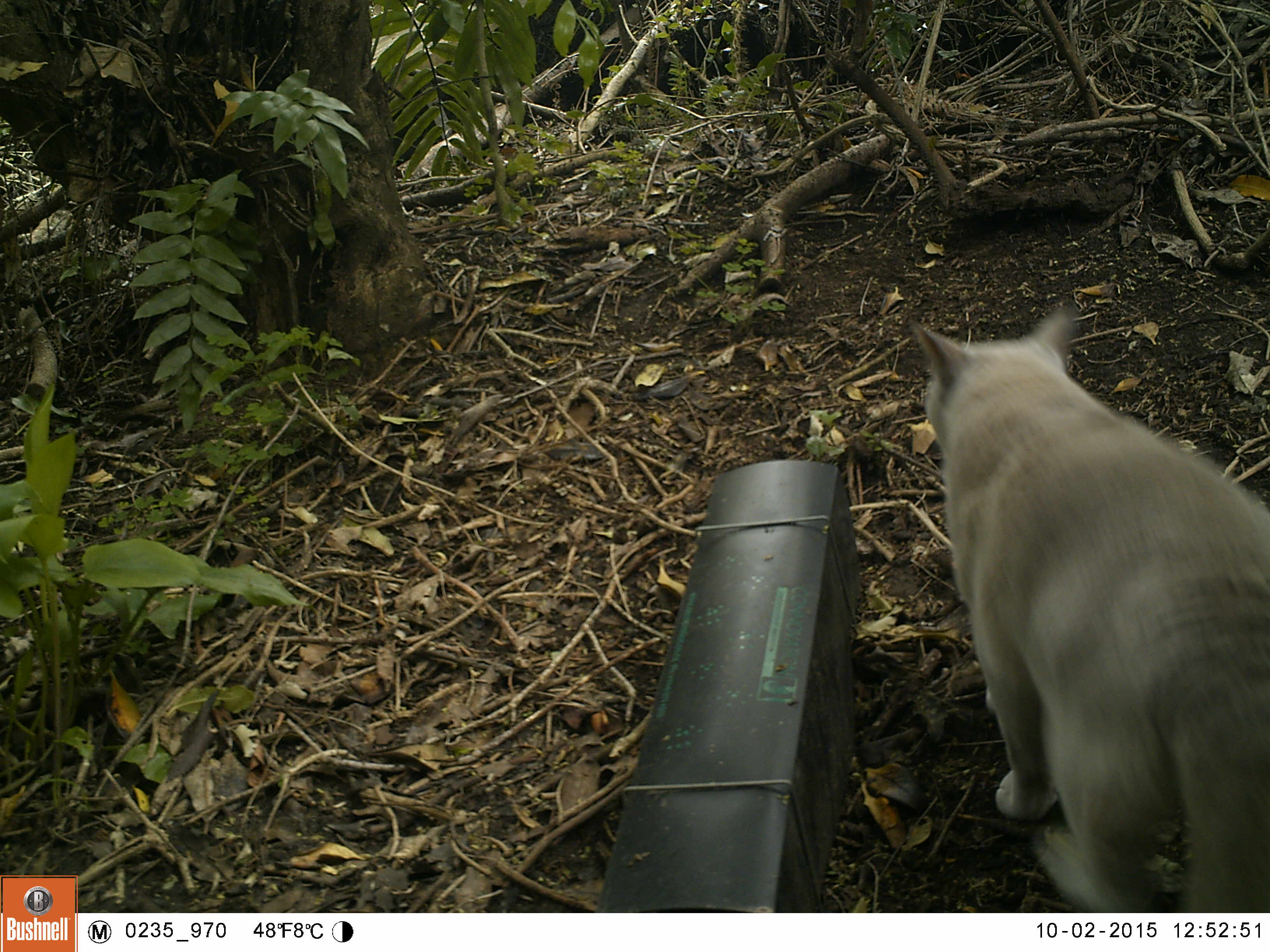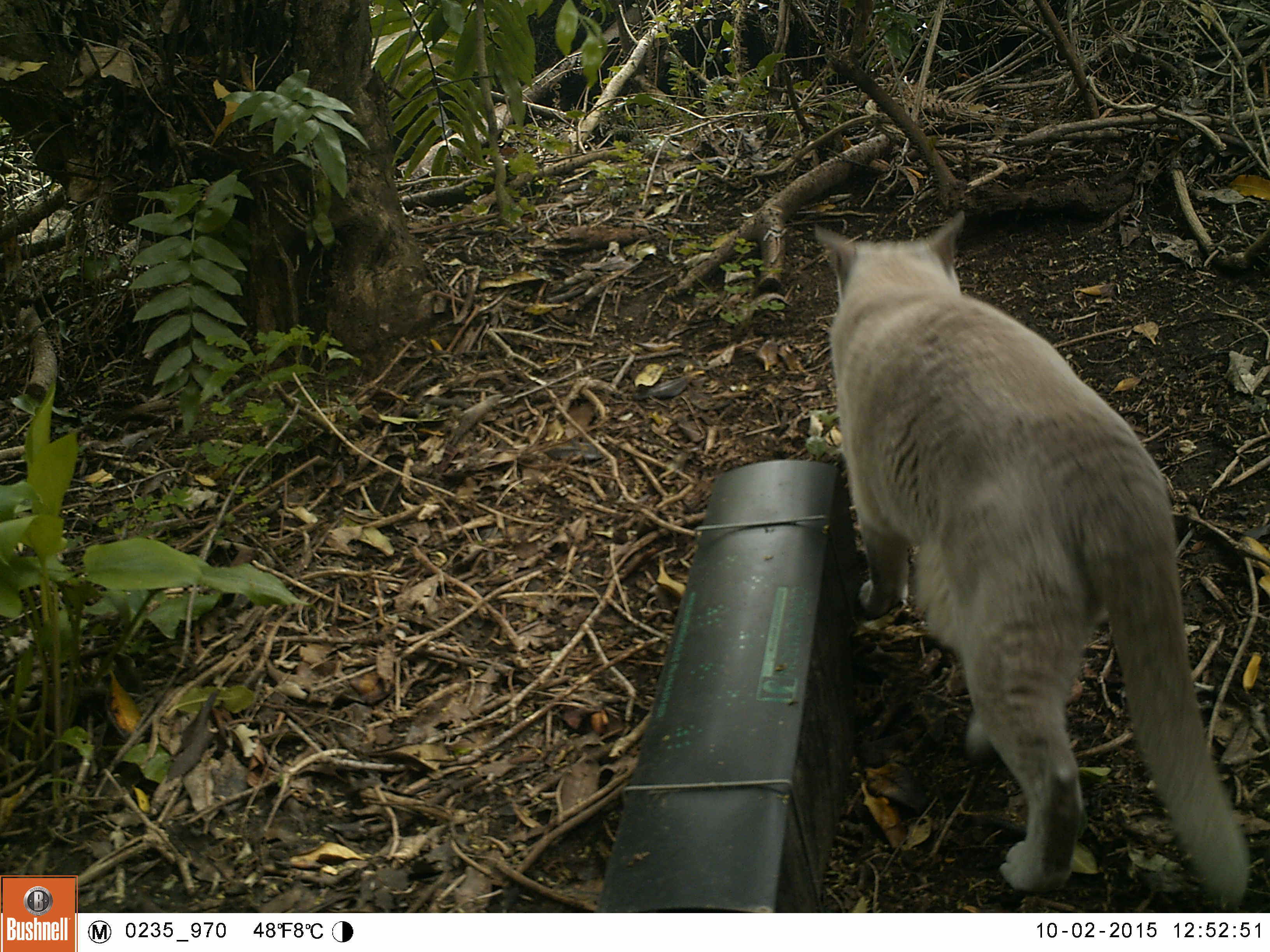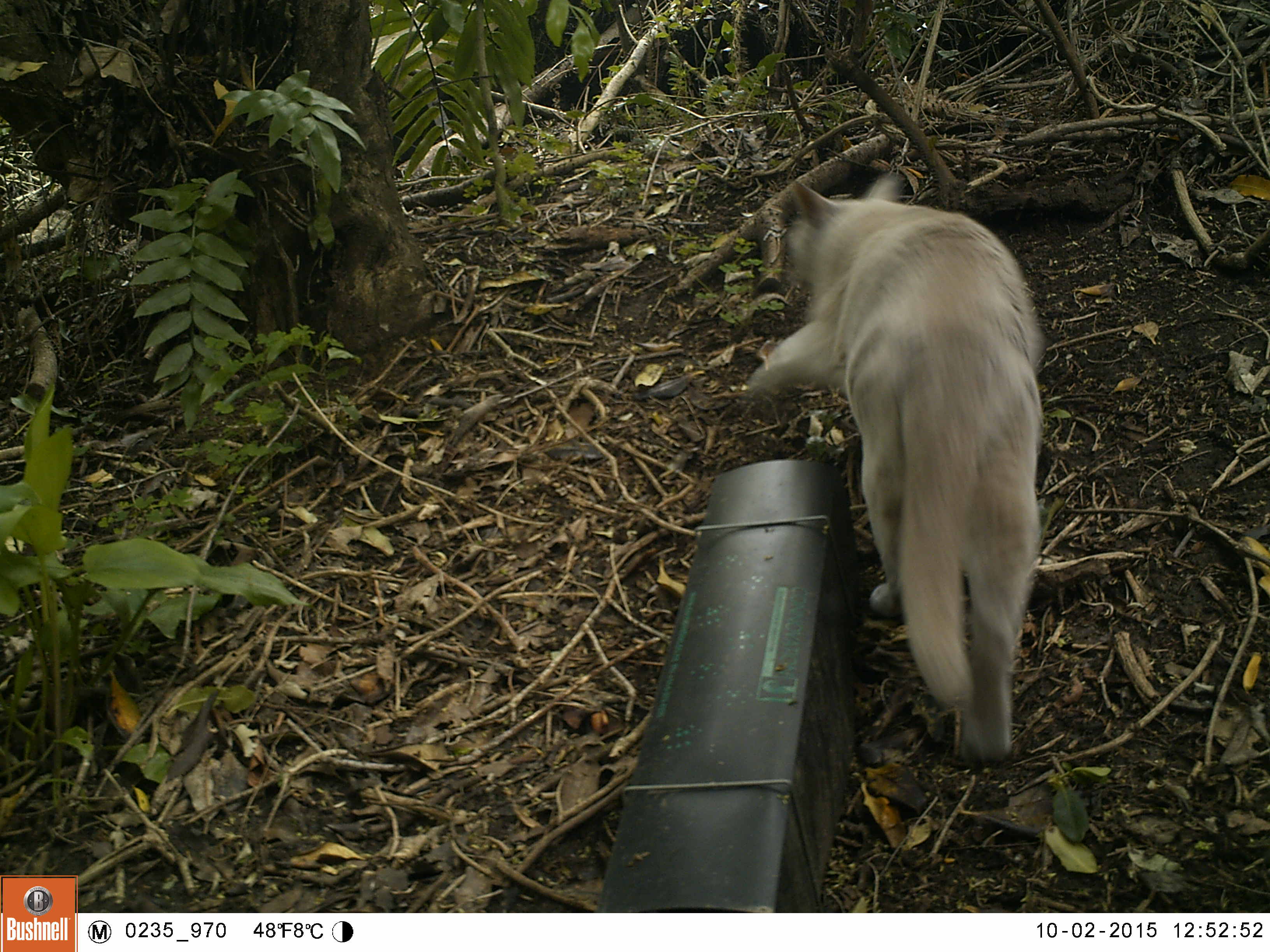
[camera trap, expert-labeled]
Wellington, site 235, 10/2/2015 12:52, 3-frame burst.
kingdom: Animalia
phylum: Chordata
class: Mammalia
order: Carnivora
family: Felidae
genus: Felis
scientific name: Felis catus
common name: cat